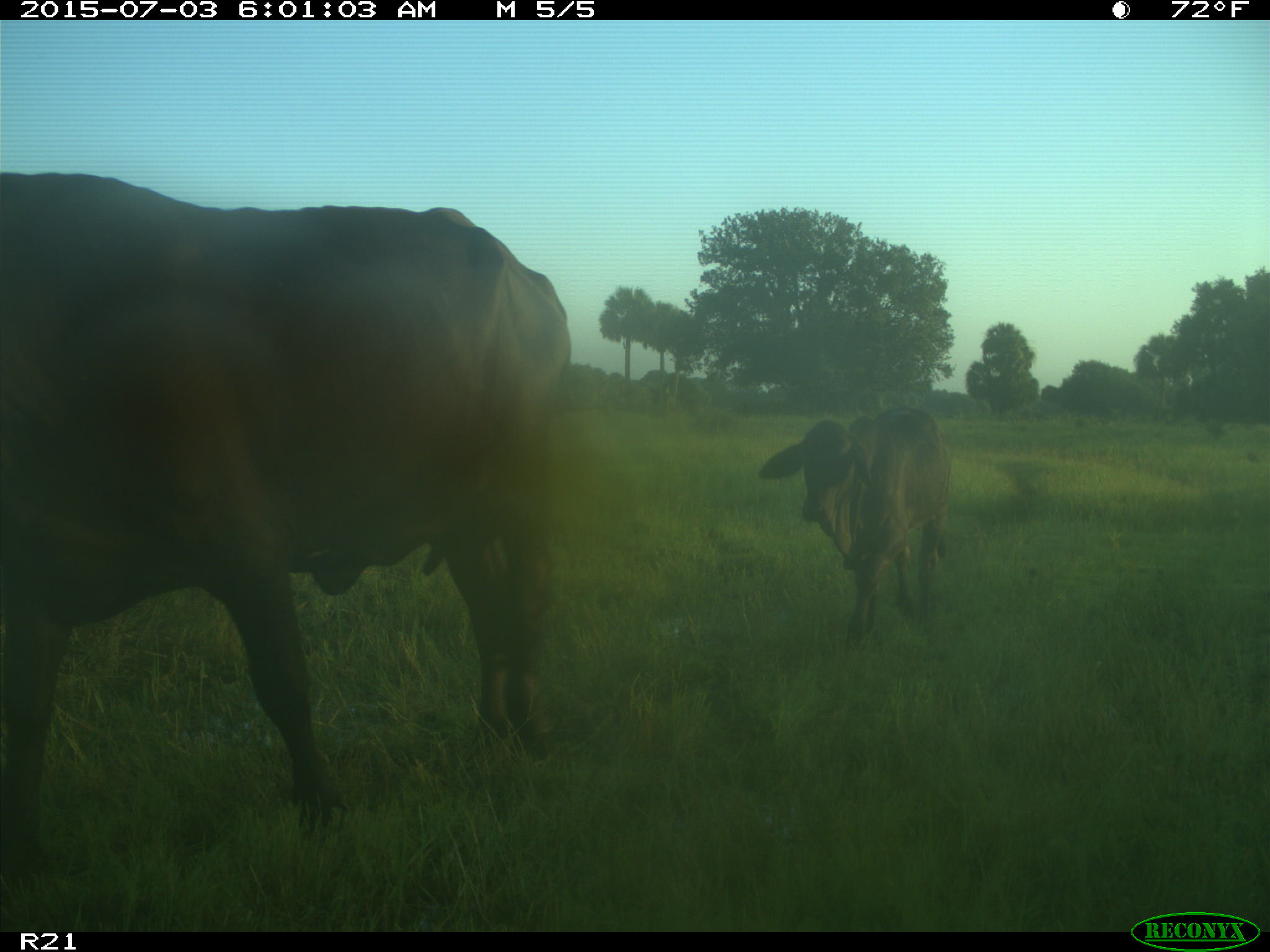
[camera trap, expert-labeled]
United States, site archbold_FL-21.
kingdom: Animalia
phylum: Chordata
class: Mammalia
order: Artiodactyla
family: Bovidae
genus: Bos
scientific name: Bos taurus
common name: domestic cow